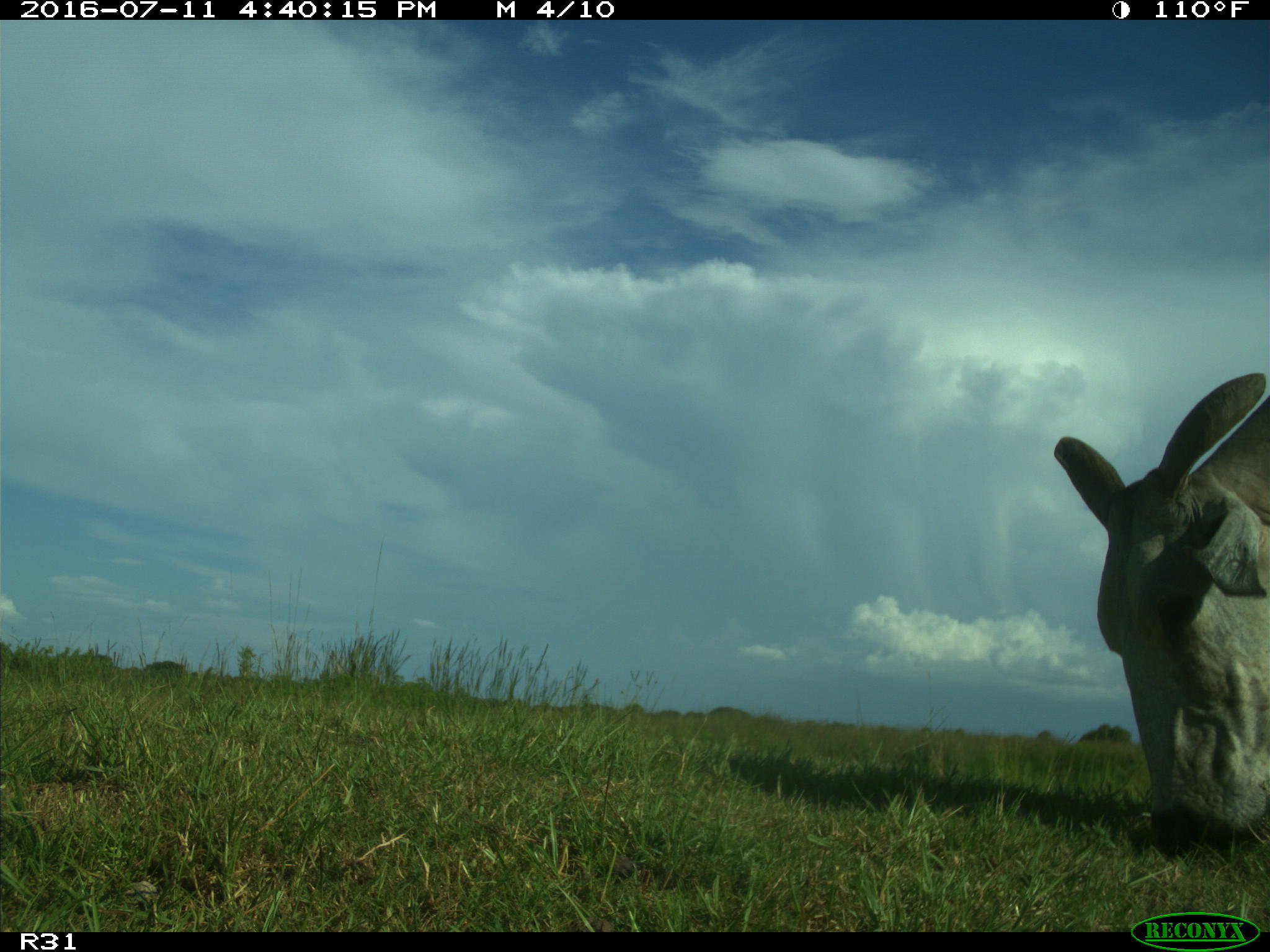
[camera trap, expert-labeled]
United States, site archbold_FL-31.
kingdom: Animalia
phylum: Chordata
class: Mammalia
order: Artiodactyla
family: Bovidae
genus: Bos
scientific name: Bos taurus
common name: domestic cow